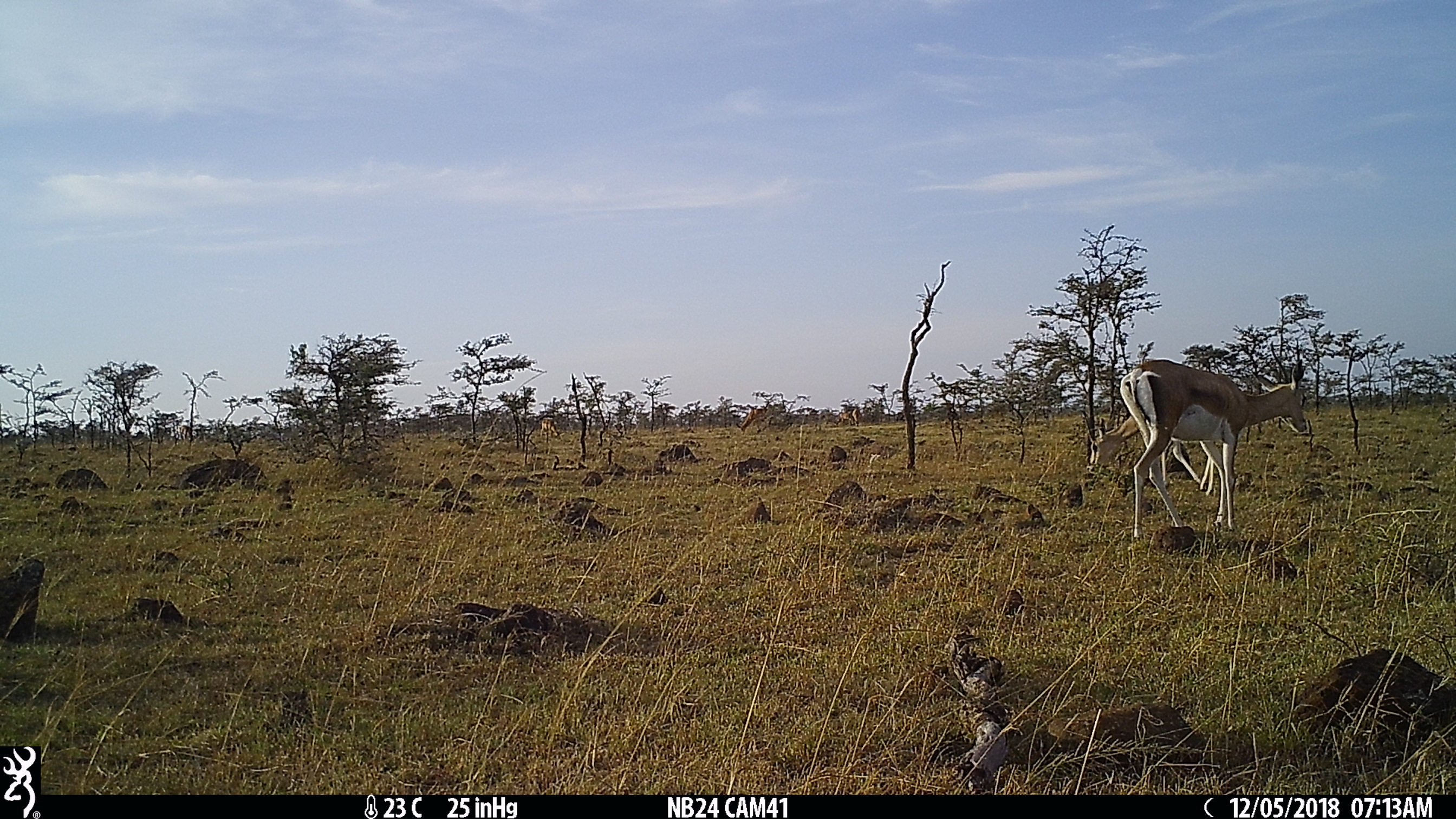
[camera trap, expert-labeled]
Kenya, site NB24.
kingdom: Animalia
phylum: Chordata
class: Mammalia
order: Artiodactyla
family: Bovidae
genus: Nanger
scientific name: Nanger granti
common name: grant's gazelle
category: gazelle grants